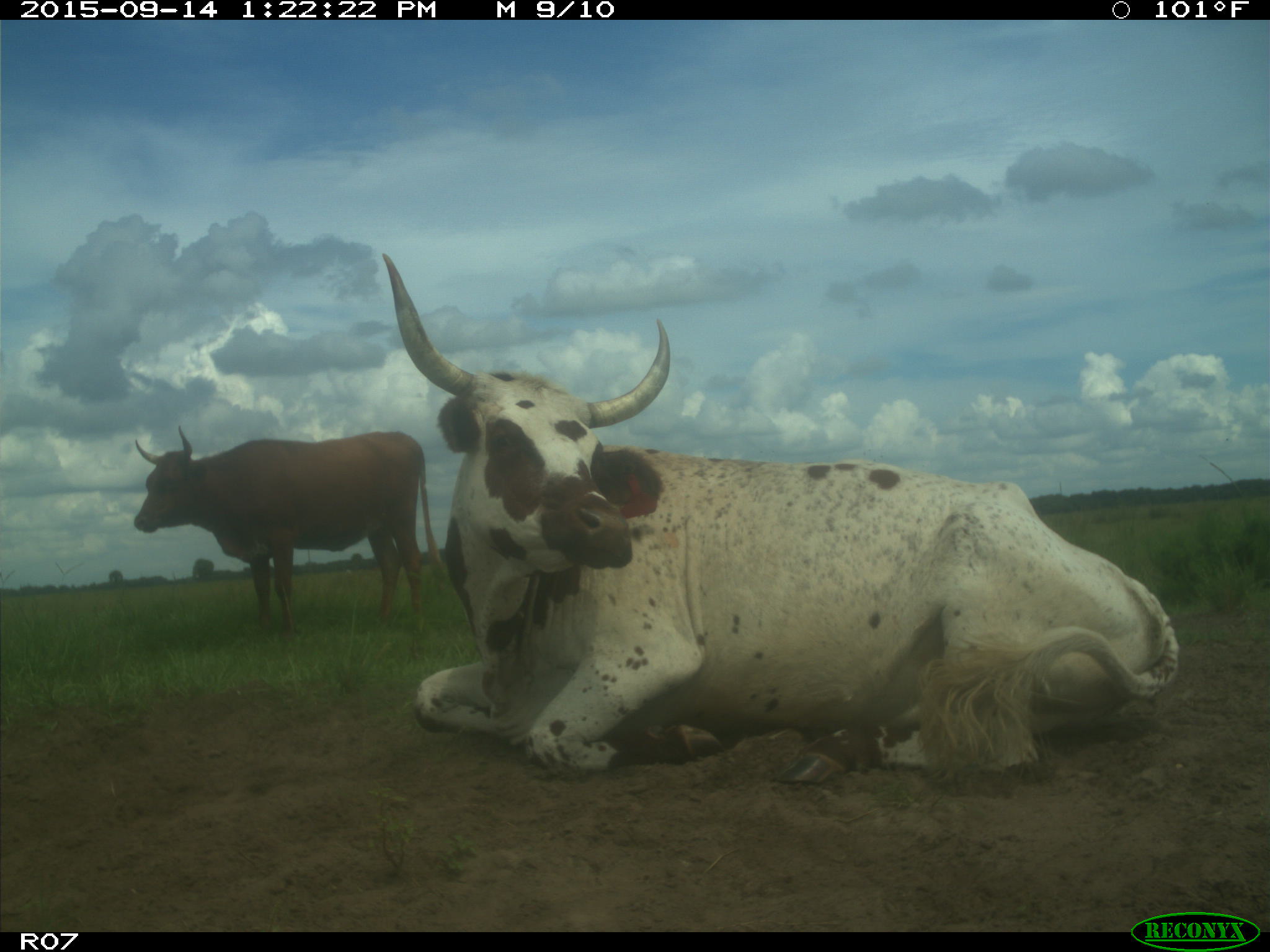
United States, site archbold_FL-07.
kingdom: Animalia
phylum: Chordata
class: Mammalia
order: Artiodactyla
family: Bovidae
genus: Bos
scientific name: Bos taurus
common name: domestic cow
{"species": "Bos taurus (domestic cow)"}